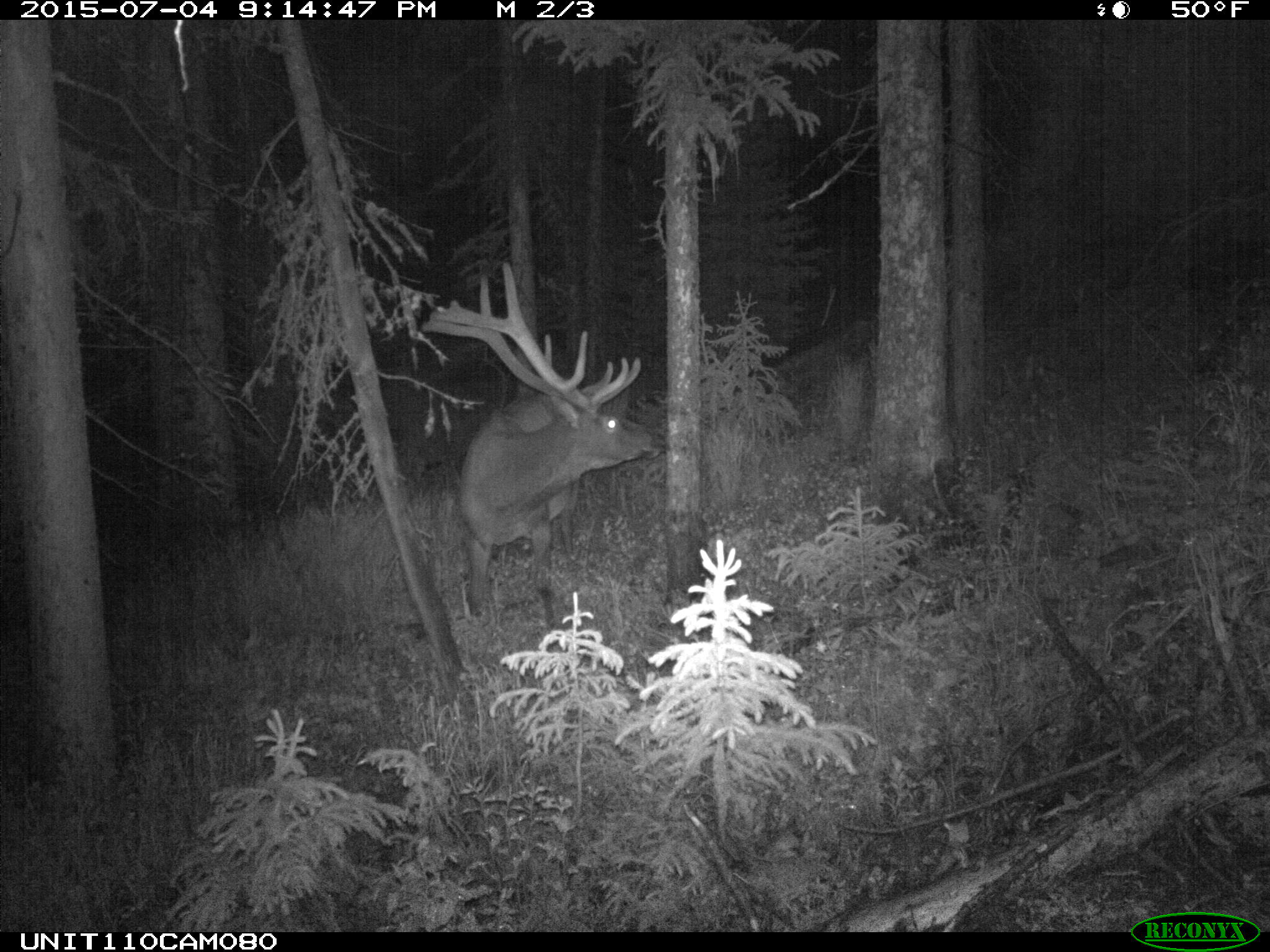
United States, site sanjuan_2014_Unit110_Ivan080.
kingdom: Animalia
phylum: Chordata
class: Mammalia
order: Artiodactyla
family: Cervidae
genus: Cervus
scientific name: Cervus elaphus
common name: red deer